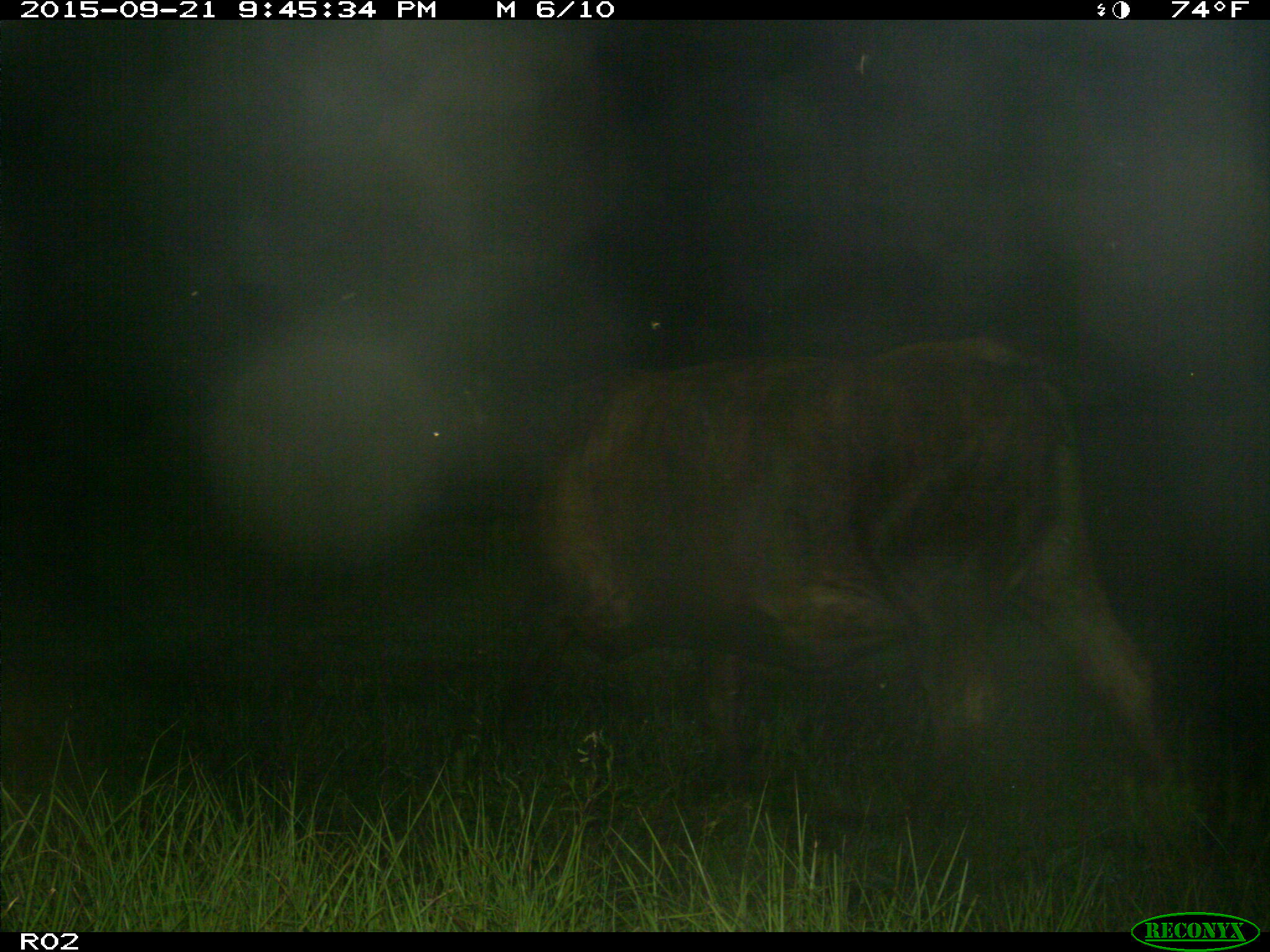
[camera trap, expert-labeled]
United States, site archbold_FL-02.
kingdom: Animalia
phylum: Chordata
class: Mammalia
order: Artiodactyla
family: Bovidae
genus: Bos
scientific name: Bos taurus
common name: domestic cow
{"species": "Bos taurus (domestic cow)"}